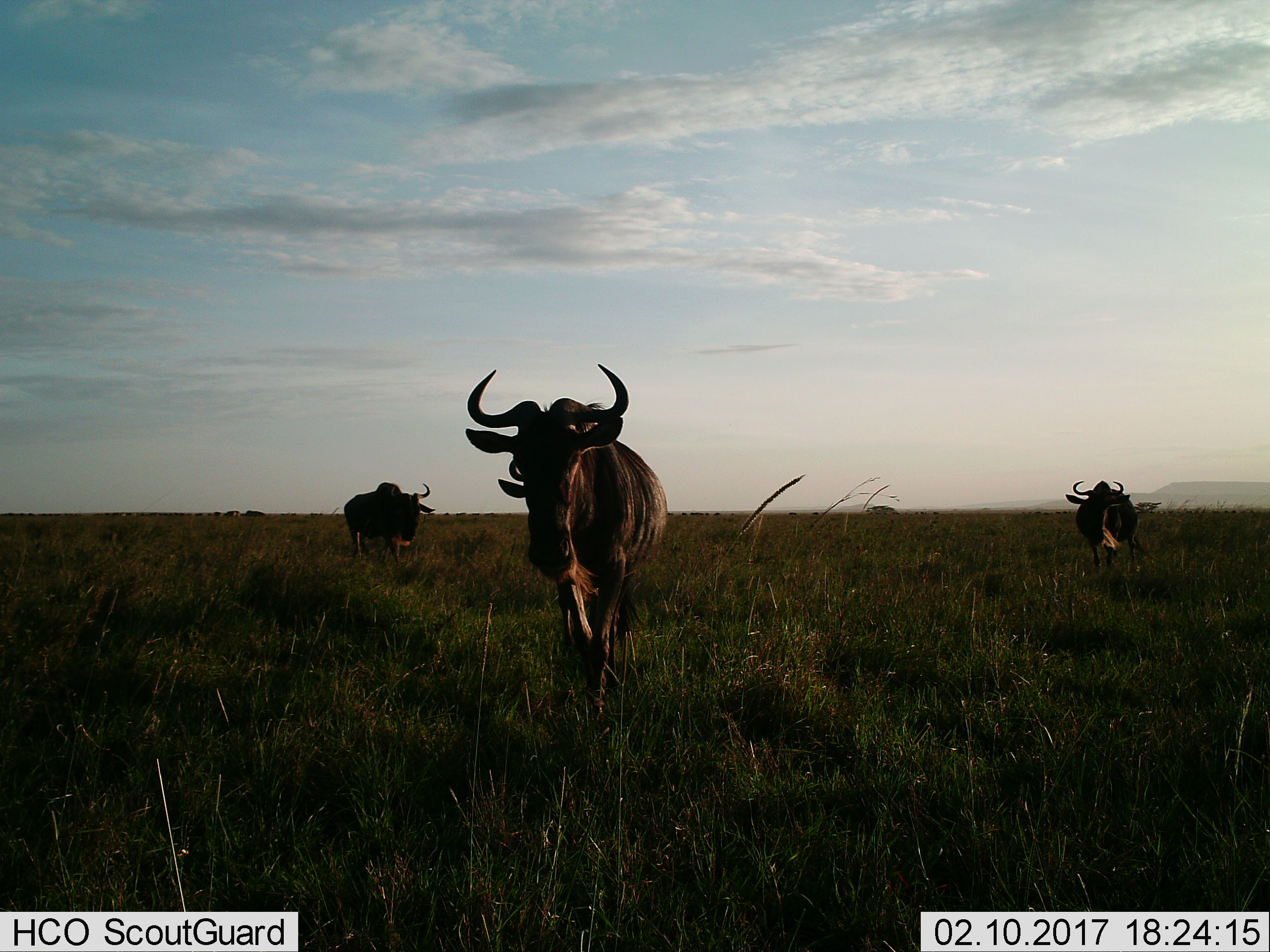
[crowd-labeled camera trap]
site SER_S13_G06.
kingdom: Animalia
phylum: Chordata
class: Mammalia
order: Artiodactyla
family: Bovidae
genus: Connochaetes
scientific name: Connochaetes taurinus taurinus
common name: blue wildebeest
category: wildebeestblue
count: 3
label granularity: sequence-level